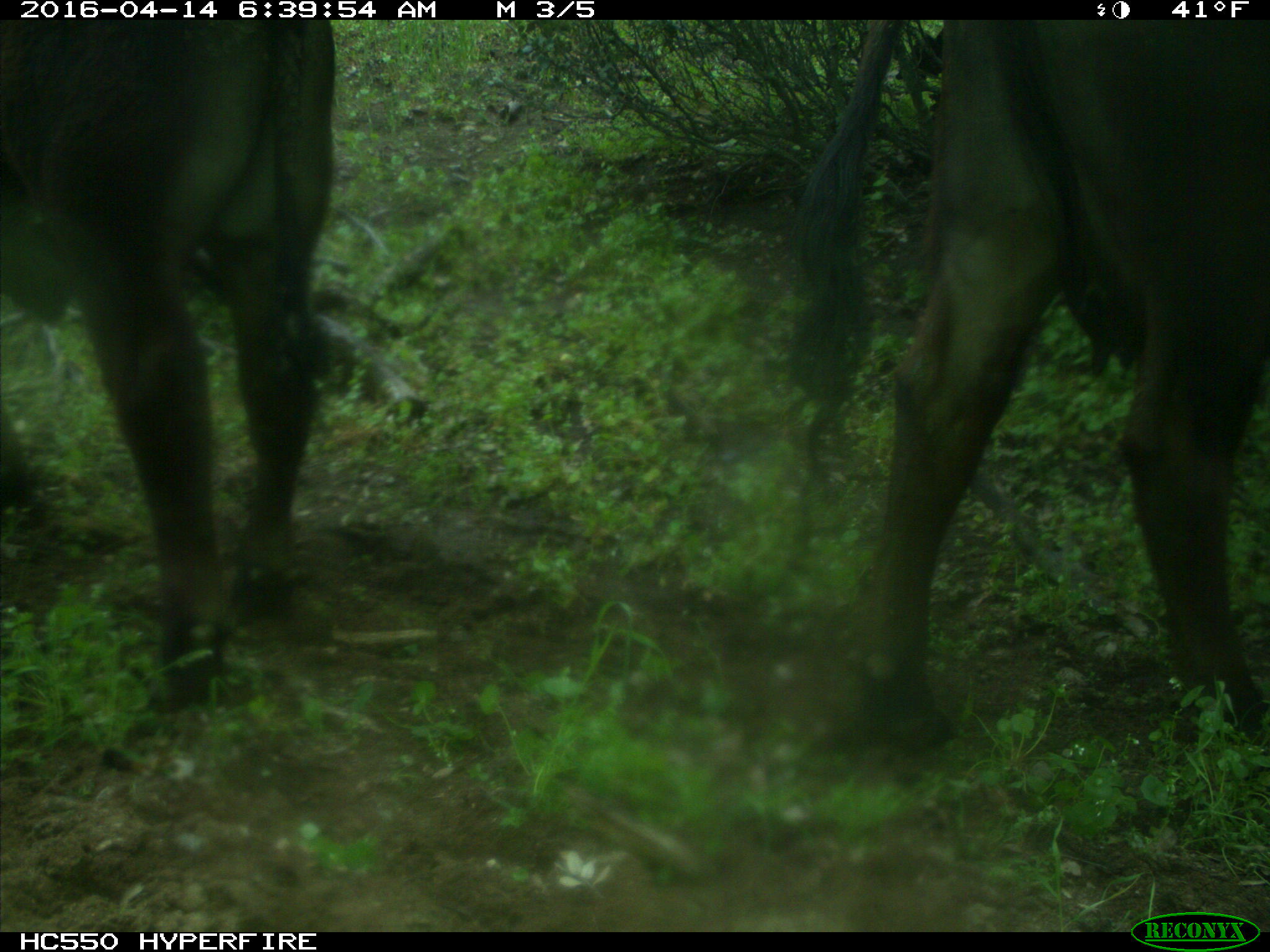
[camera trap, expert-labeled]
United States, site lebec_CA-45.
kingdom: Animalia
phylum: Chordata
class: Mammalia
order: Artiodactyla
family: Bovidae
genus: Bos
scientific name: Bos taurus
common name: domestic cow